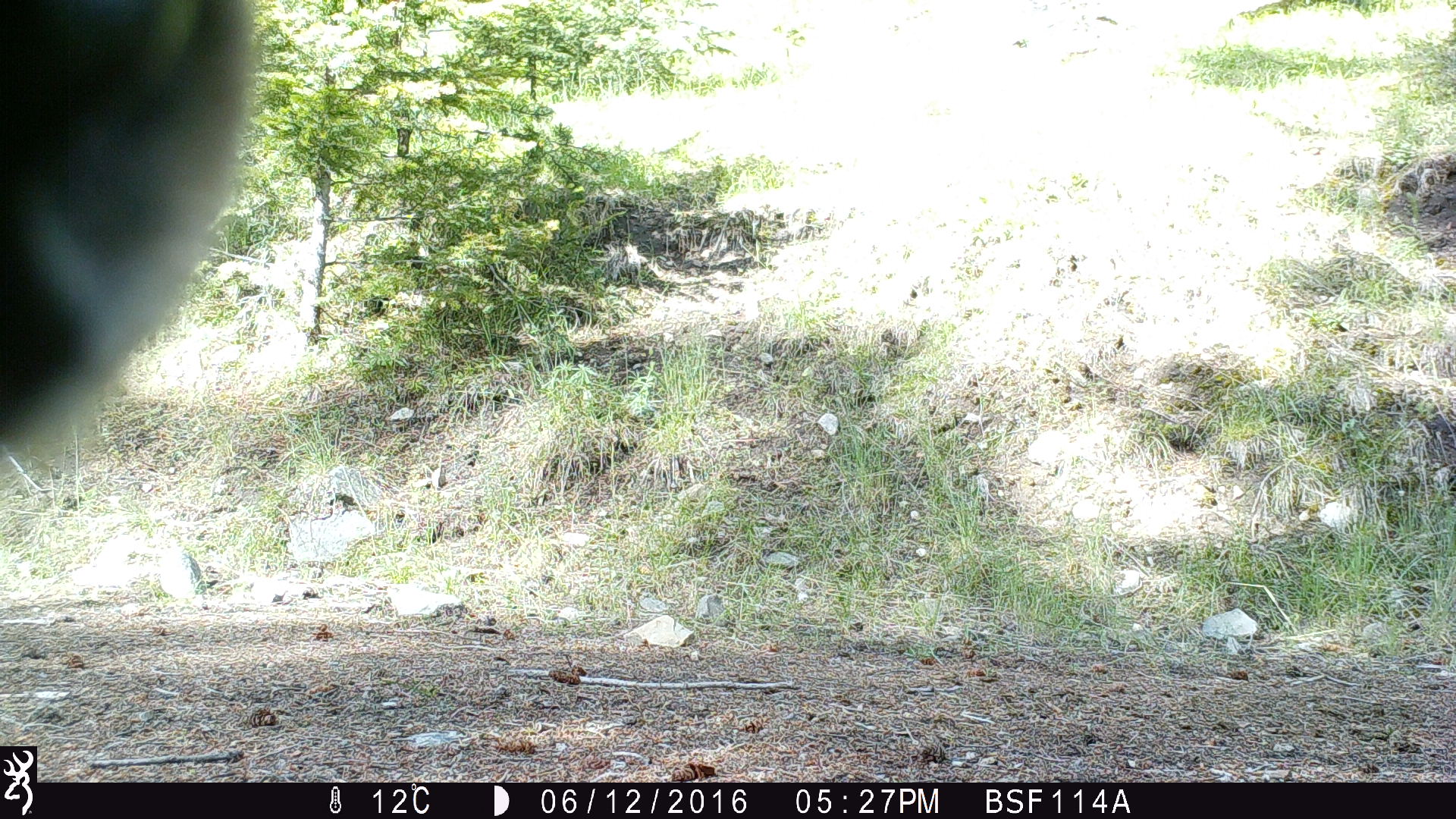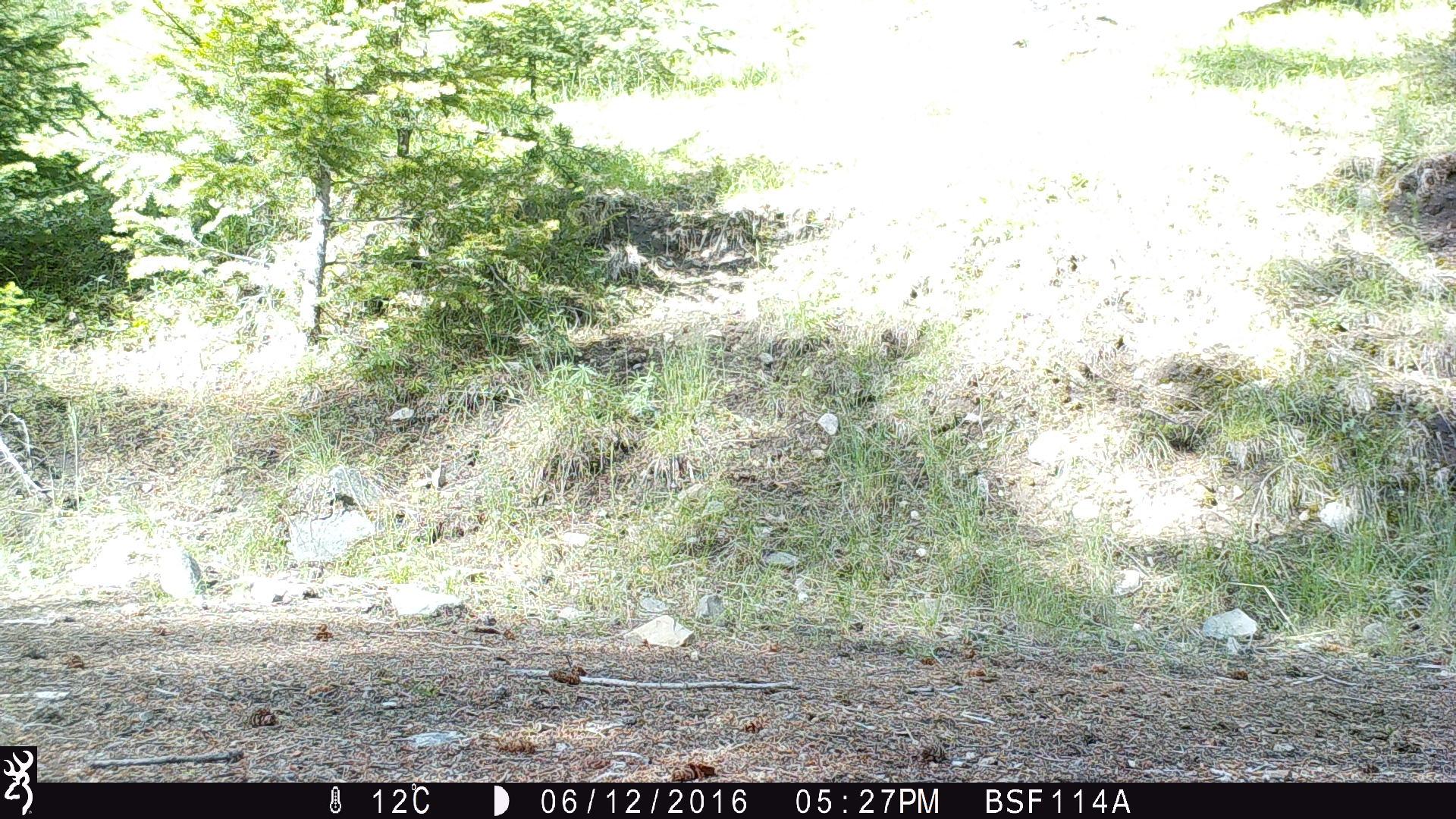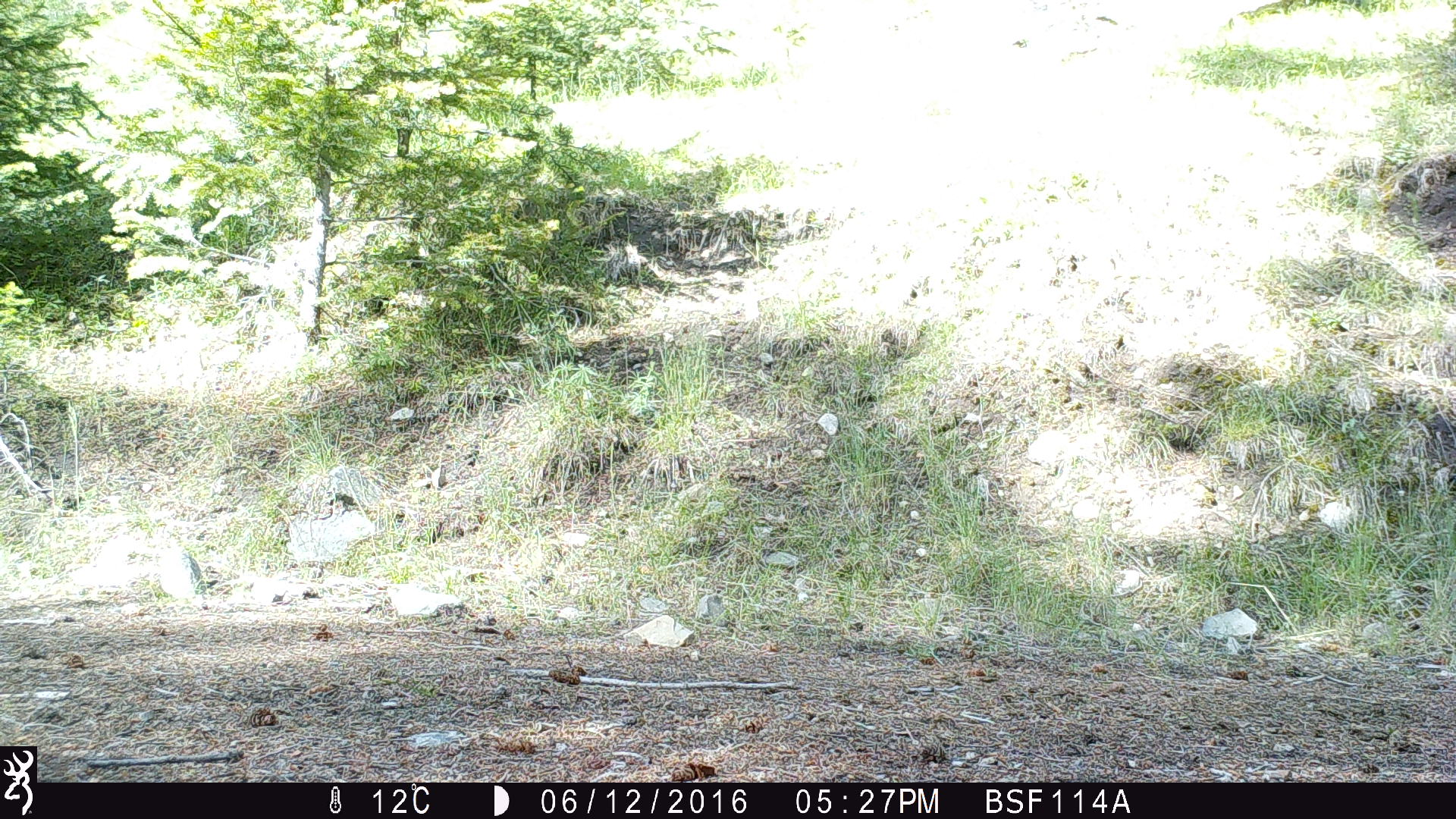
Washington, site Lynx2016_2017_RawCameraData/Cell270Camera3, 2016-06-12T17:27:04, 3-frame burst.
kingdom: Animalia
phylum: Chordata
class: Mammalia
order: Artiodactyla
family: Cervidae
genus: Odocoileus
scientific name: Odocoileus hemionus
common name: mule deer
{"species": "Odocoileus hemionus (mule deer)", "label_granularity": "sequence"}